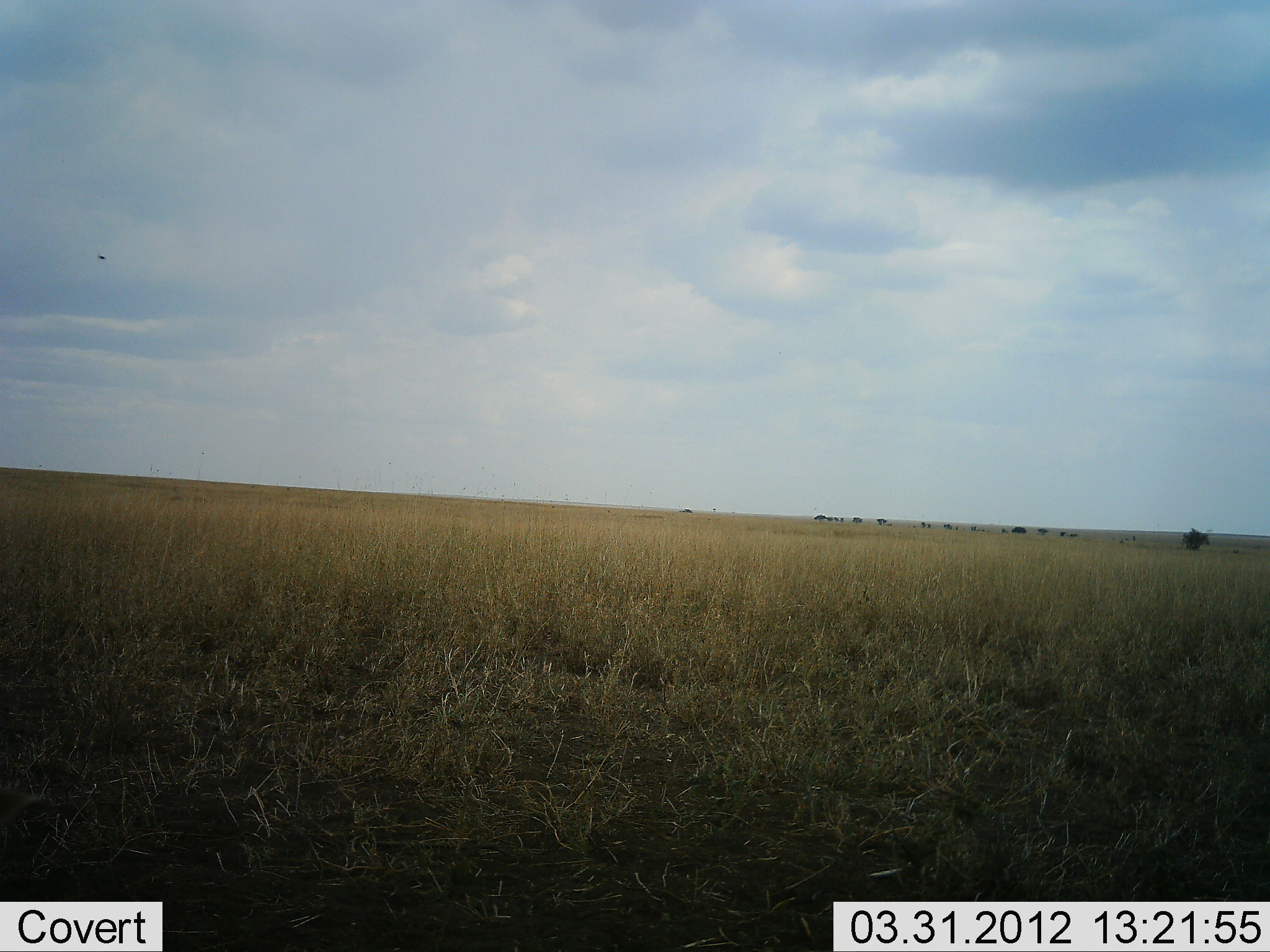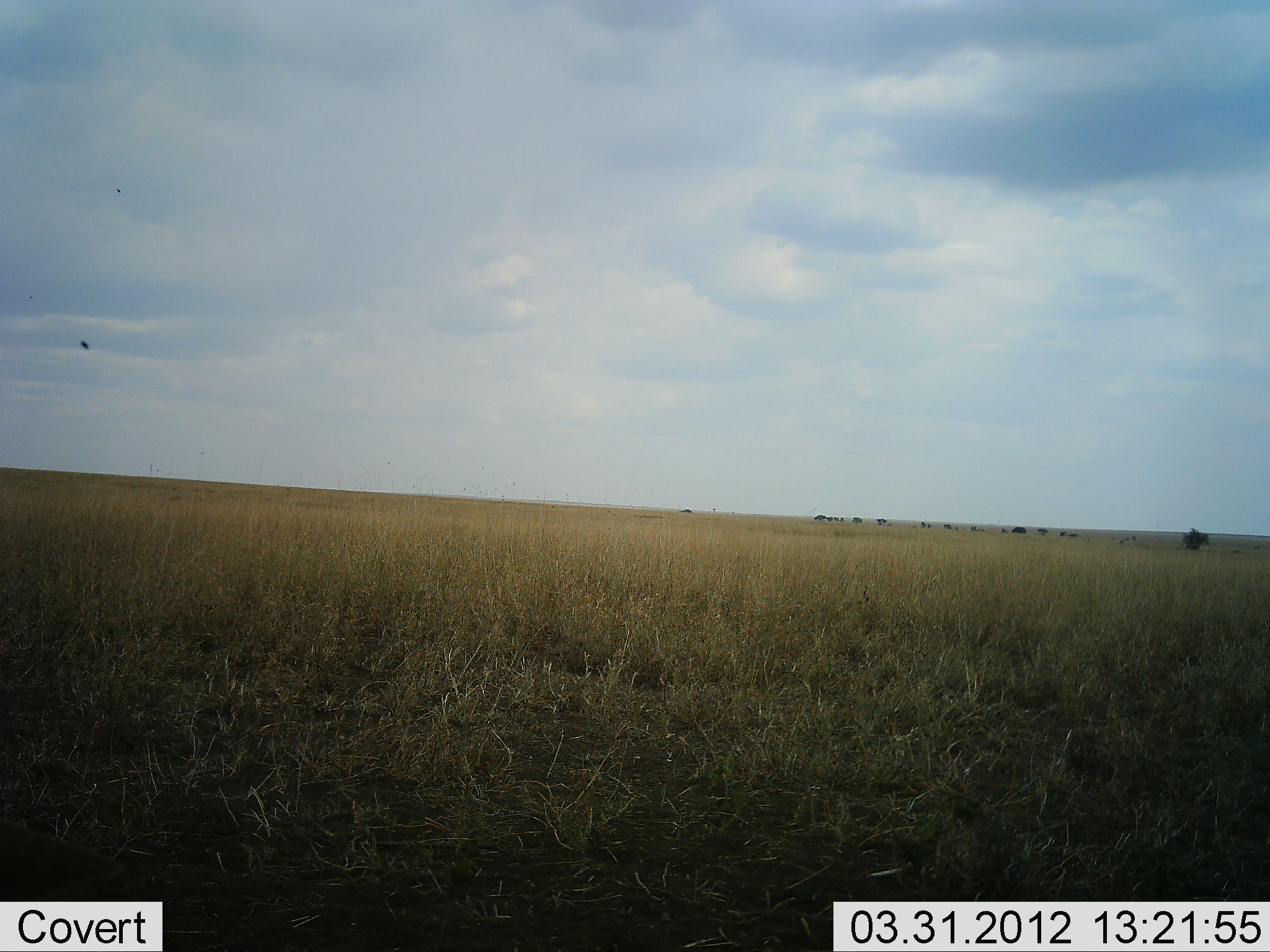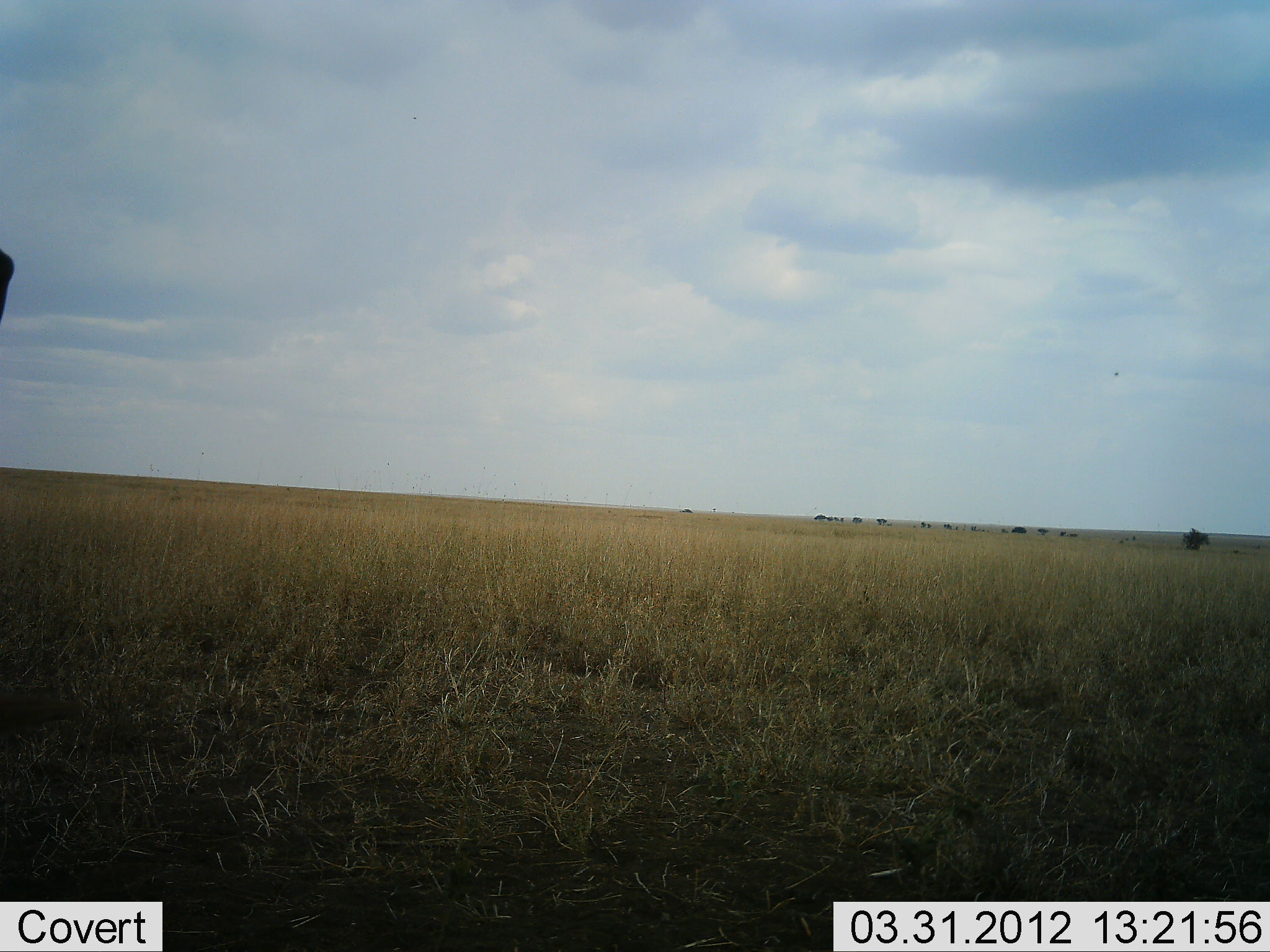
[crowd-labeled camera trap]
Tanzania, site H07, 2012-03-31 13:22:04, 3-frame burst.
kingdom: Animalia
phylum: Chordata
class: Aves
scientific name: Aves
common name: bird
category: otherbird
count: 1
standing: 0%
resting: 0%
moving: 88%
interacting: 0%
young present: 0%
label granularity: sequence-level